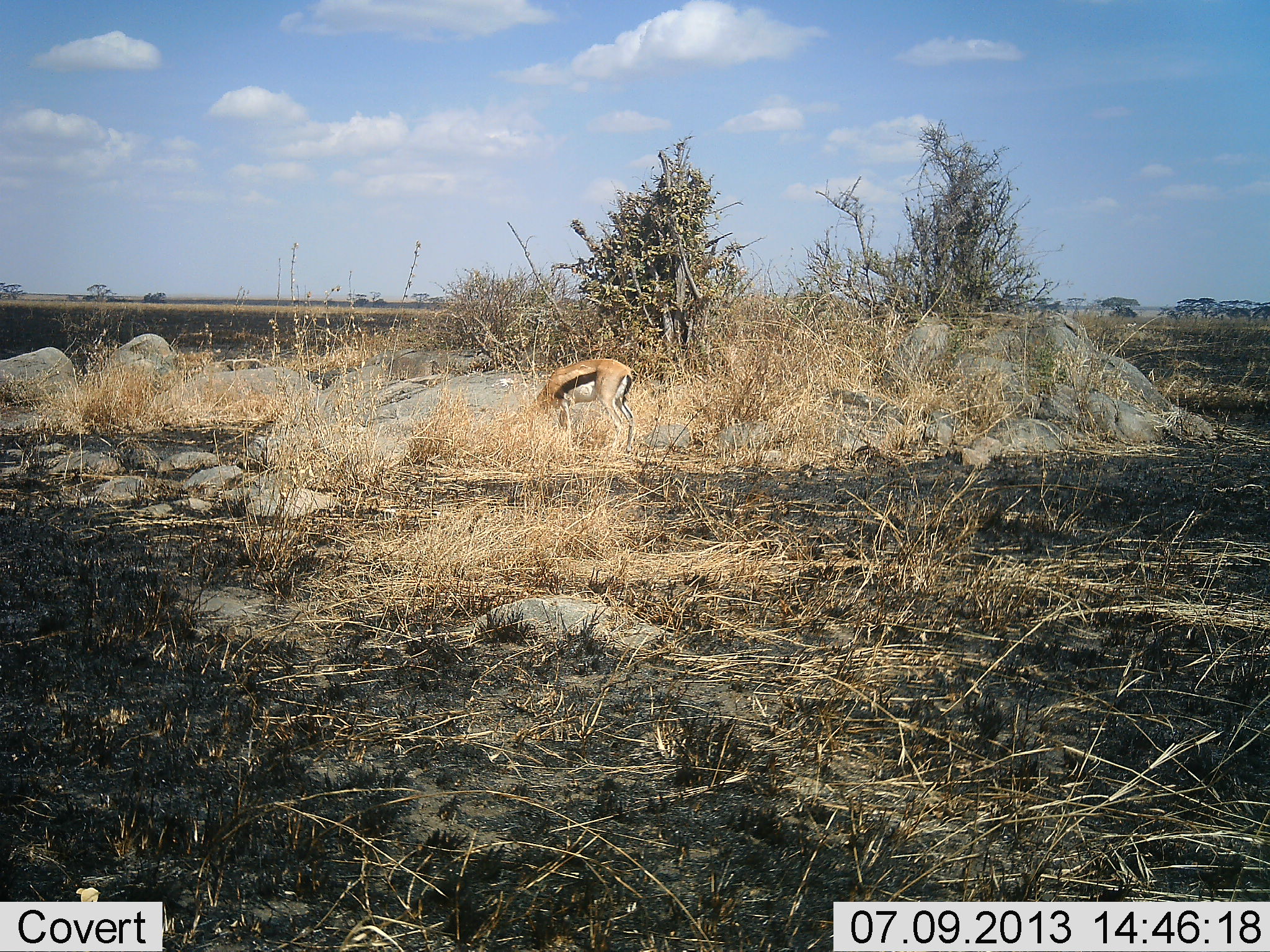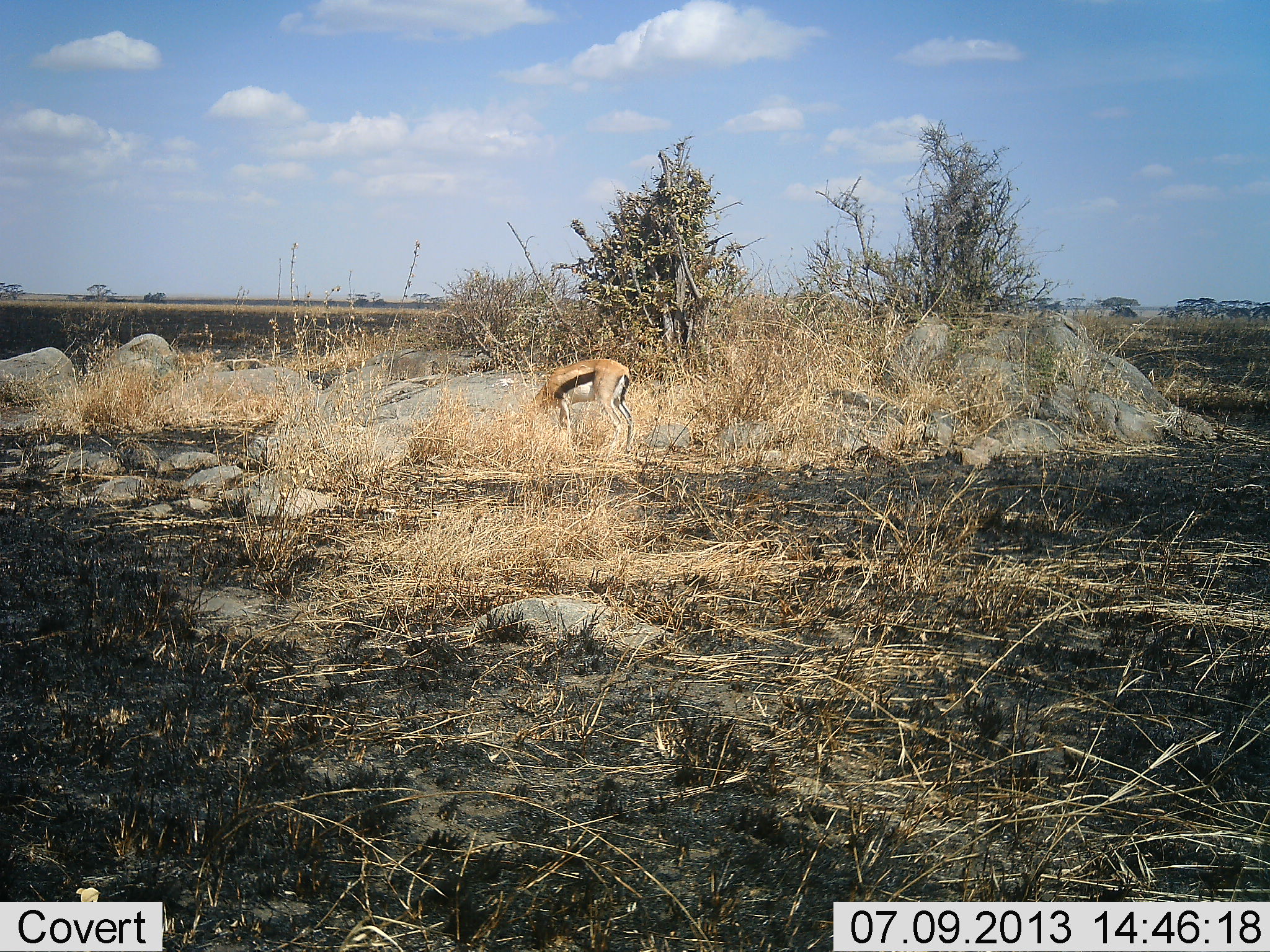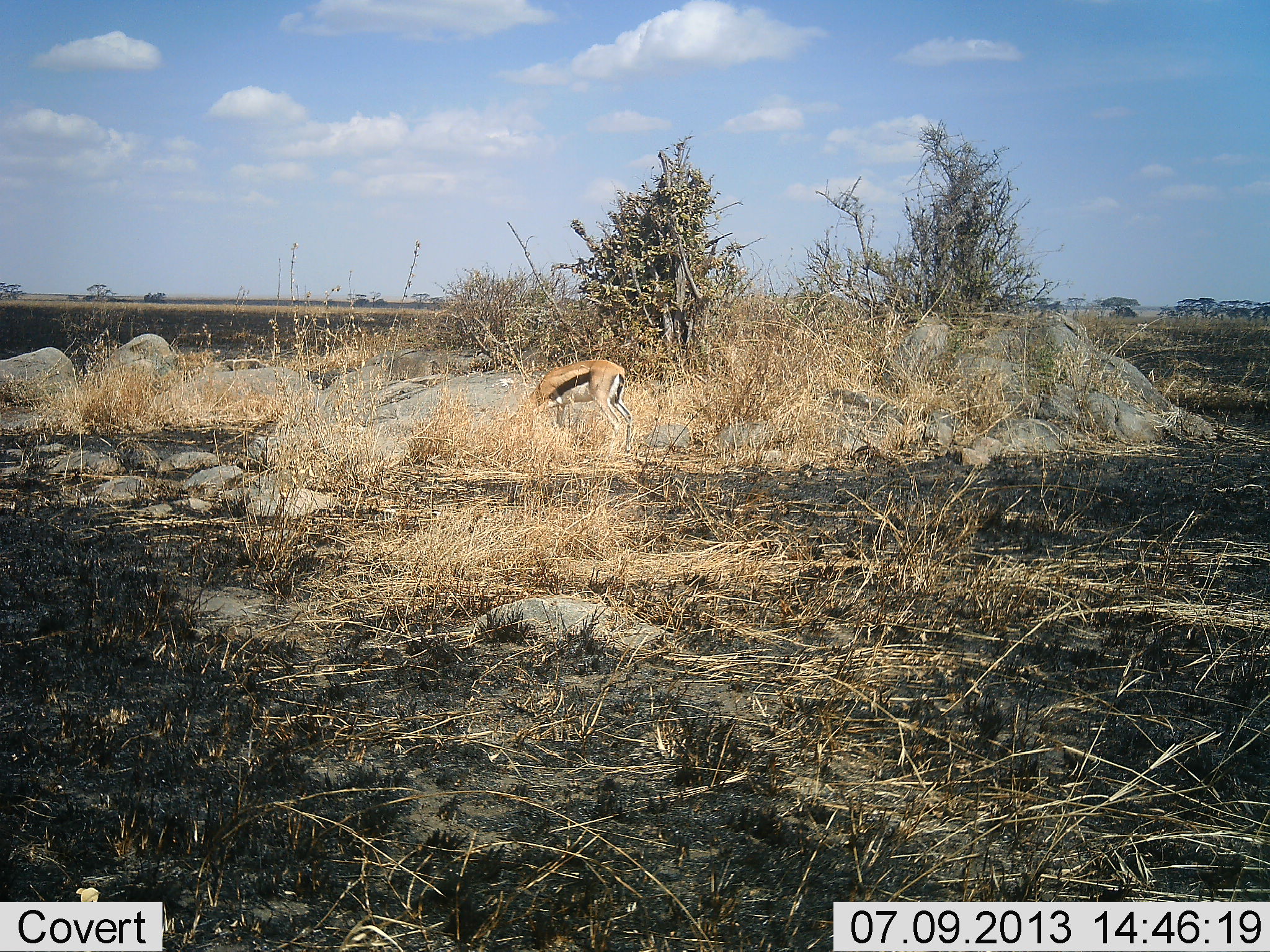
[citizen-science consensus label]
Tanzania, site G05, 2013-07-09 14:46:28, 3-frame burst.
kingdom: Animalia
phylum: Chordata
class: Mammalia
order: Artiodactyla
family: Bovidae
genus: Eudorcas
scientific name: Eudorcas thomsonii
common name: thomson's gazelle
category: gazellethomsons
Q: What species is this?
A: Gazellethomsons (thomson's gazelle) (Eudorcas thomsonii).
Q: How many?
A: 1.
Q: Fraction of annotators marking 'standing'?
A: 25%.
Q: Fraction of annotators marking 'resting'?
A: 0%.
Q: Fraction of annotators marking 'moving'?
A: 0%.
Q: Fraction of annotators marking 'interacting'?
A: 0%.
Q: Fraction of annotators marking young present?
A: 0%.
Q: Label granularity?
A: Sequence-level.